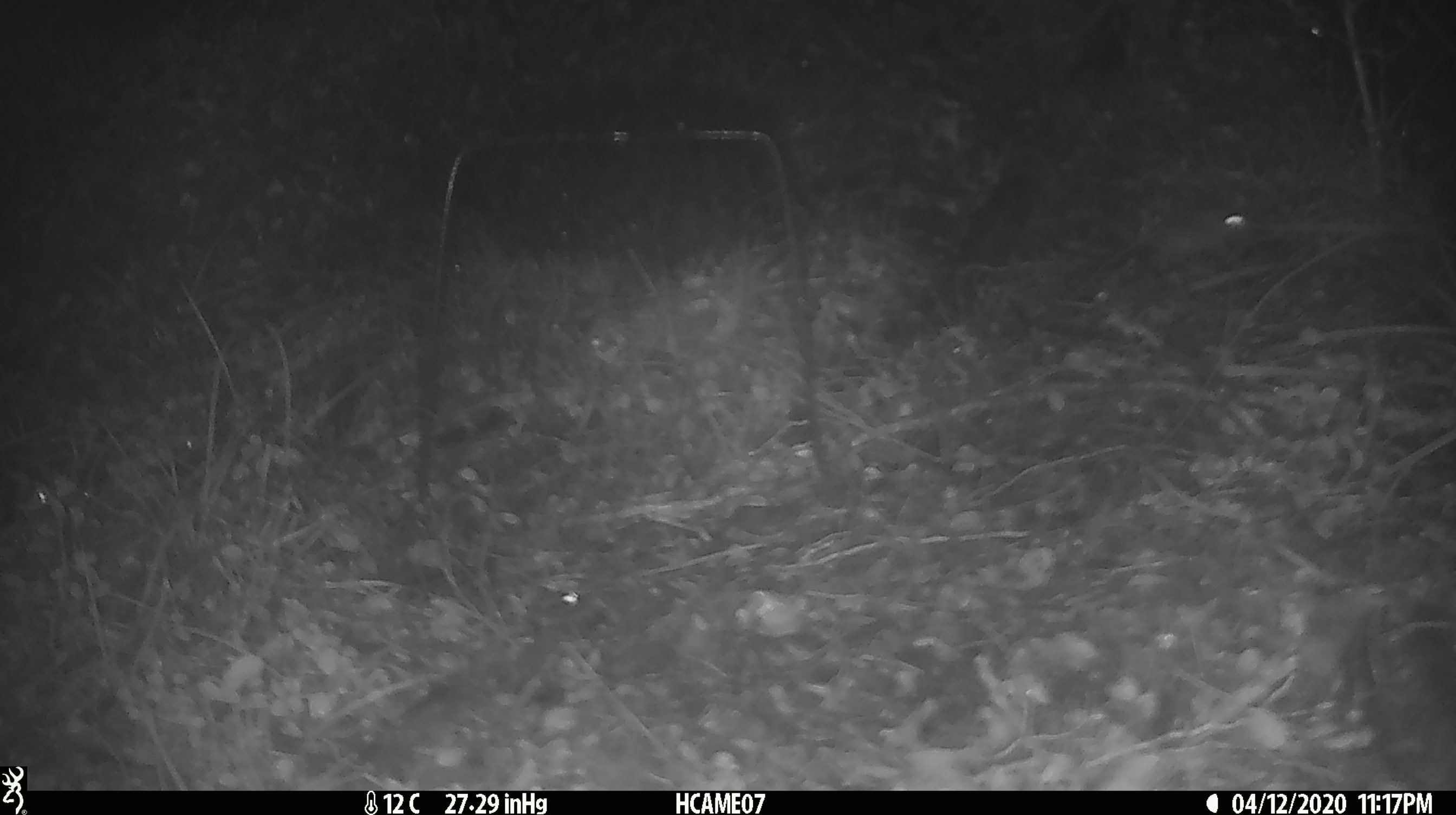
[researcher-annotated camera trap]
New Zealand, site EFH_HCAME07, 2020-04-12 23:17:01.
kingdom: Animalia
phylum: Chordata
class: Mammalia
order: Rodentia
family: Muridae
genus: Mus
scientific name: Mus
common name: mouse